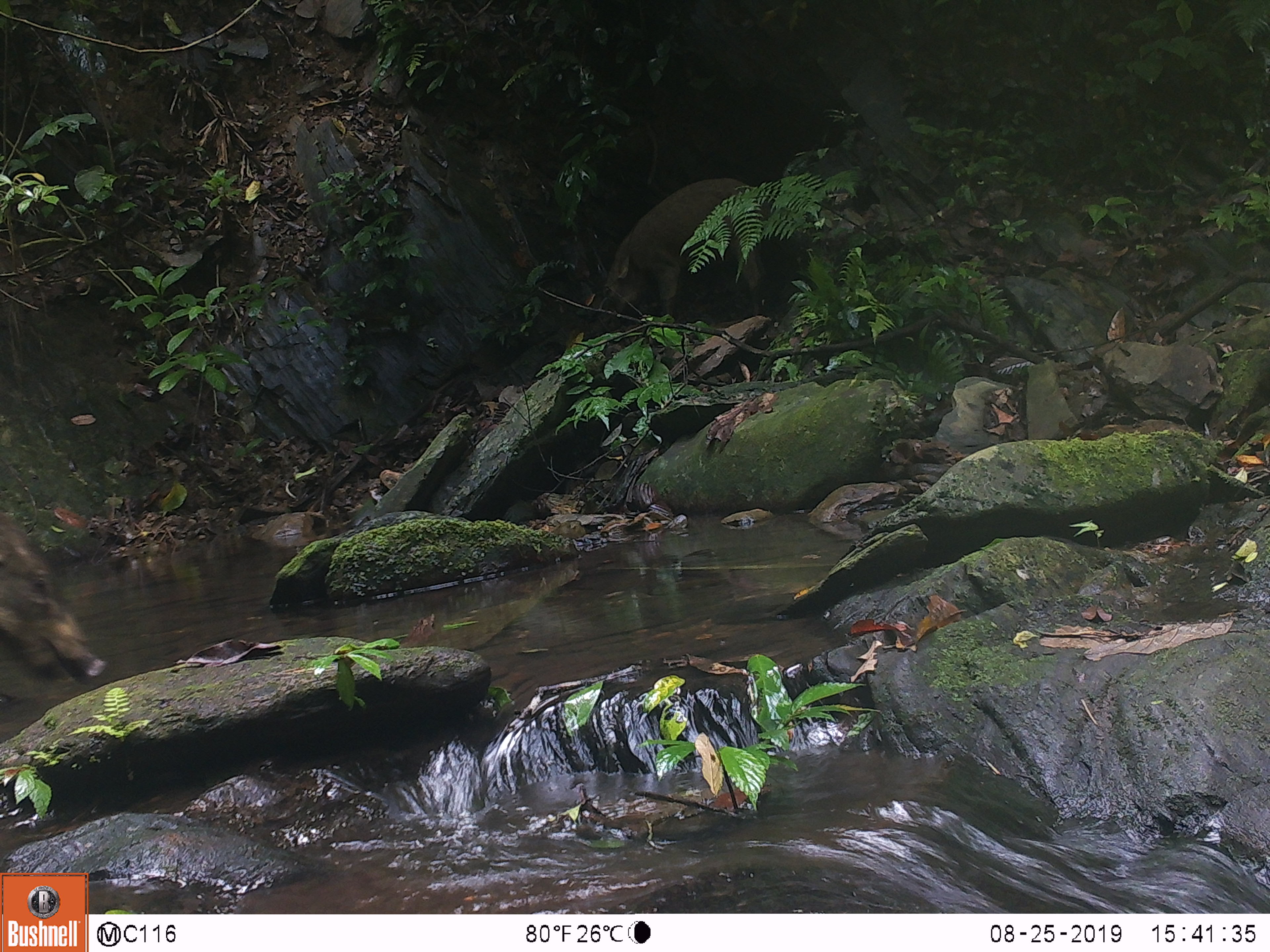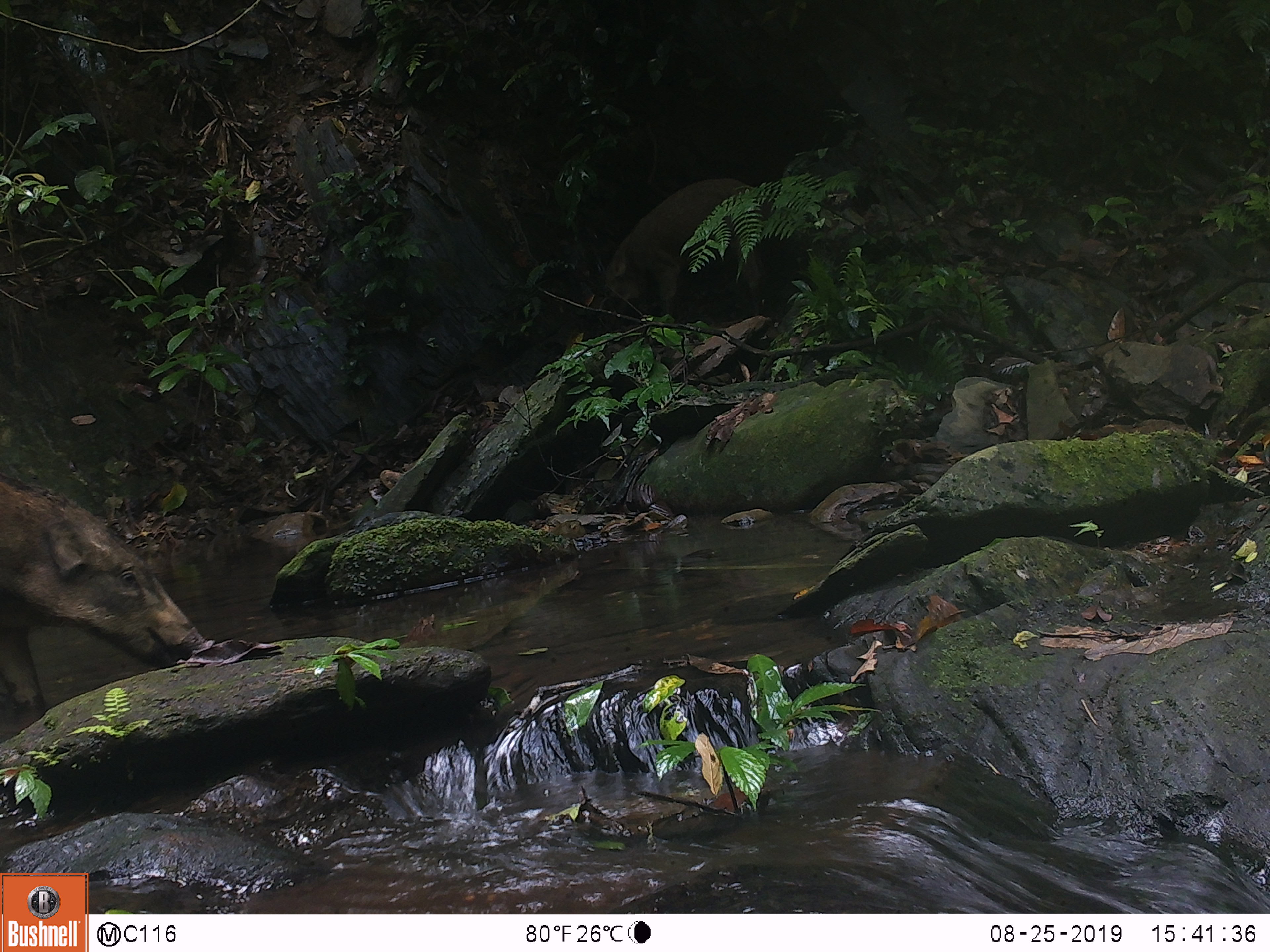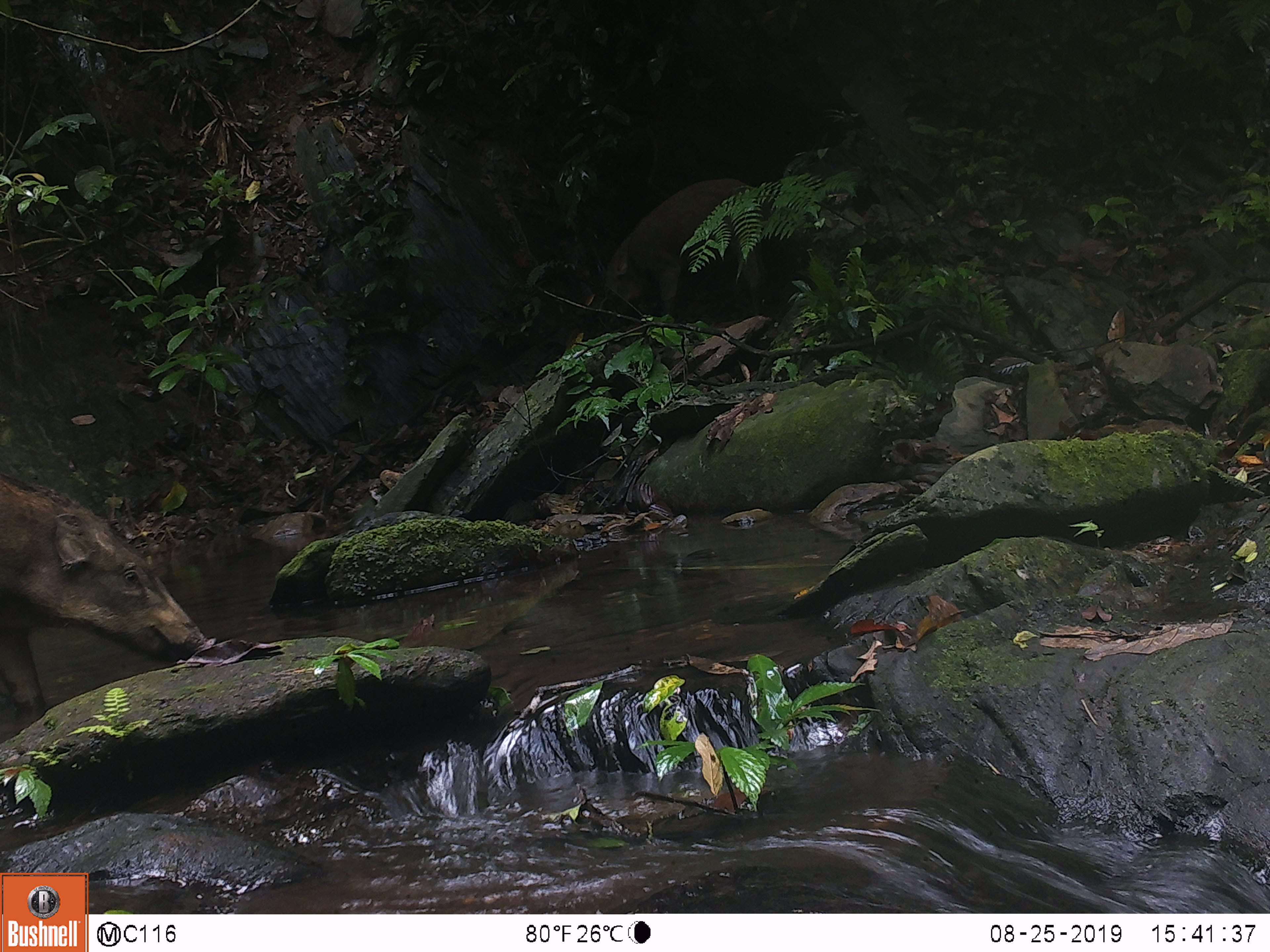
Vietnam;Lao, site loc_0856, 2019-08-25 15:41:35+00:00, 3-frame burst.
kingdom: Animalia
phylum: Chordata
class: Mammalia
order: Artiodactyla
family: Suidae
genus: Sus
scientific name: Sus scrofa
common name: eurasian wild pig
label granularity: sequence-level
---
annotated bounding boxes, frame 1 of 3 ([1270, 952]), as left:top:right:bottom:
eurasian wild pig: 0:512:107:679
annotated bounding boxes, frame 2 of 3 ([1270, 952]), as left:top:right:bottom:
eurasian wild pig: 1:468:206:708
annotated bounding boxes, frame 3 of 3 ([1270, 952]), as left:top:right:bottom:
eurasian wild pig: 1:467:207:713